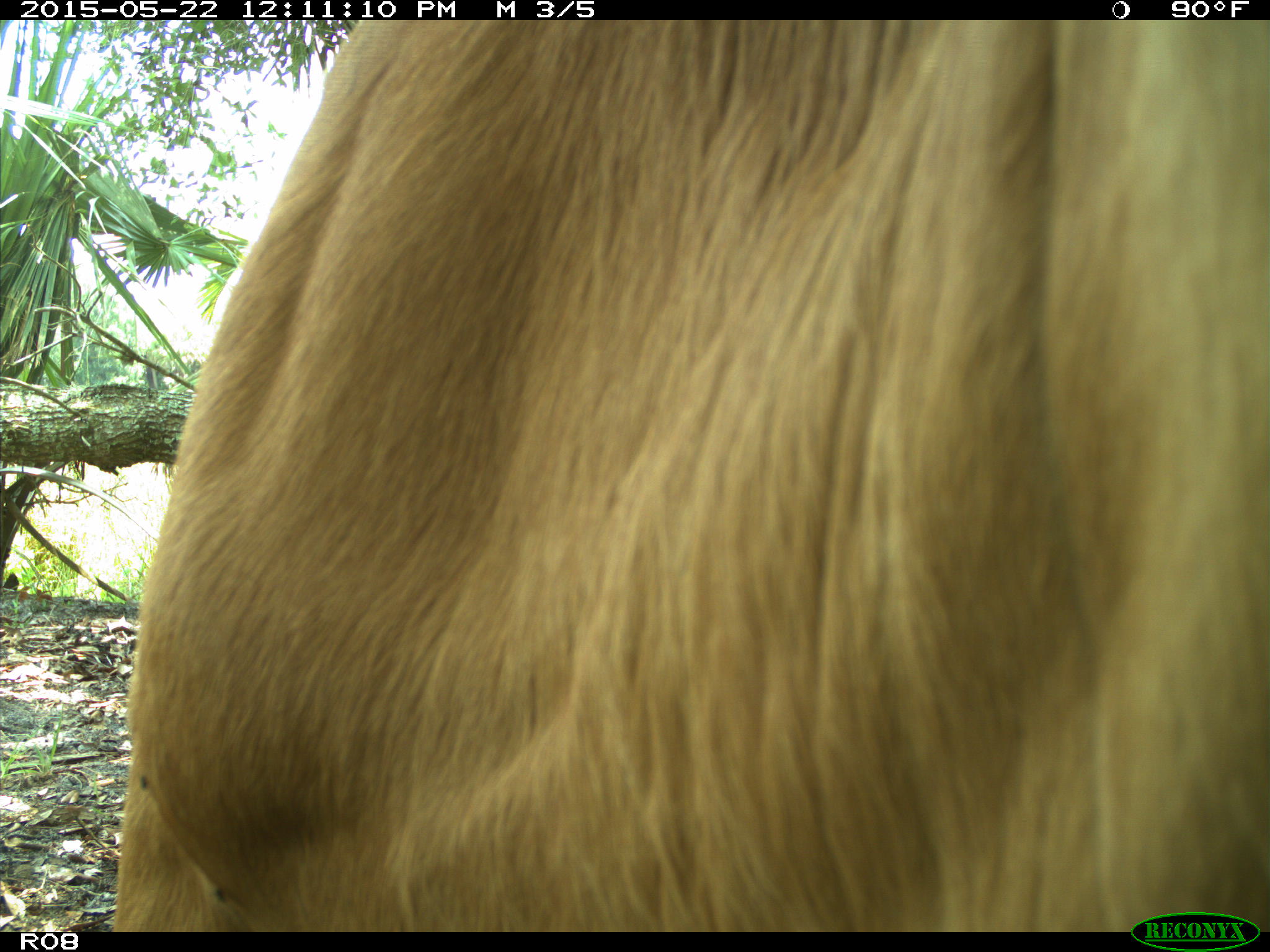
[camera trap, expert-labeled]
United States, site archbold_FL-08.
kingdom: Animalia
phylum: Chordata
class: Mammalia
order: Artiodactyla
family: Bovidae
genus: Bos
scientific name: Bos taurus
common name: domestic cow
Bos taurus (domestic cow).